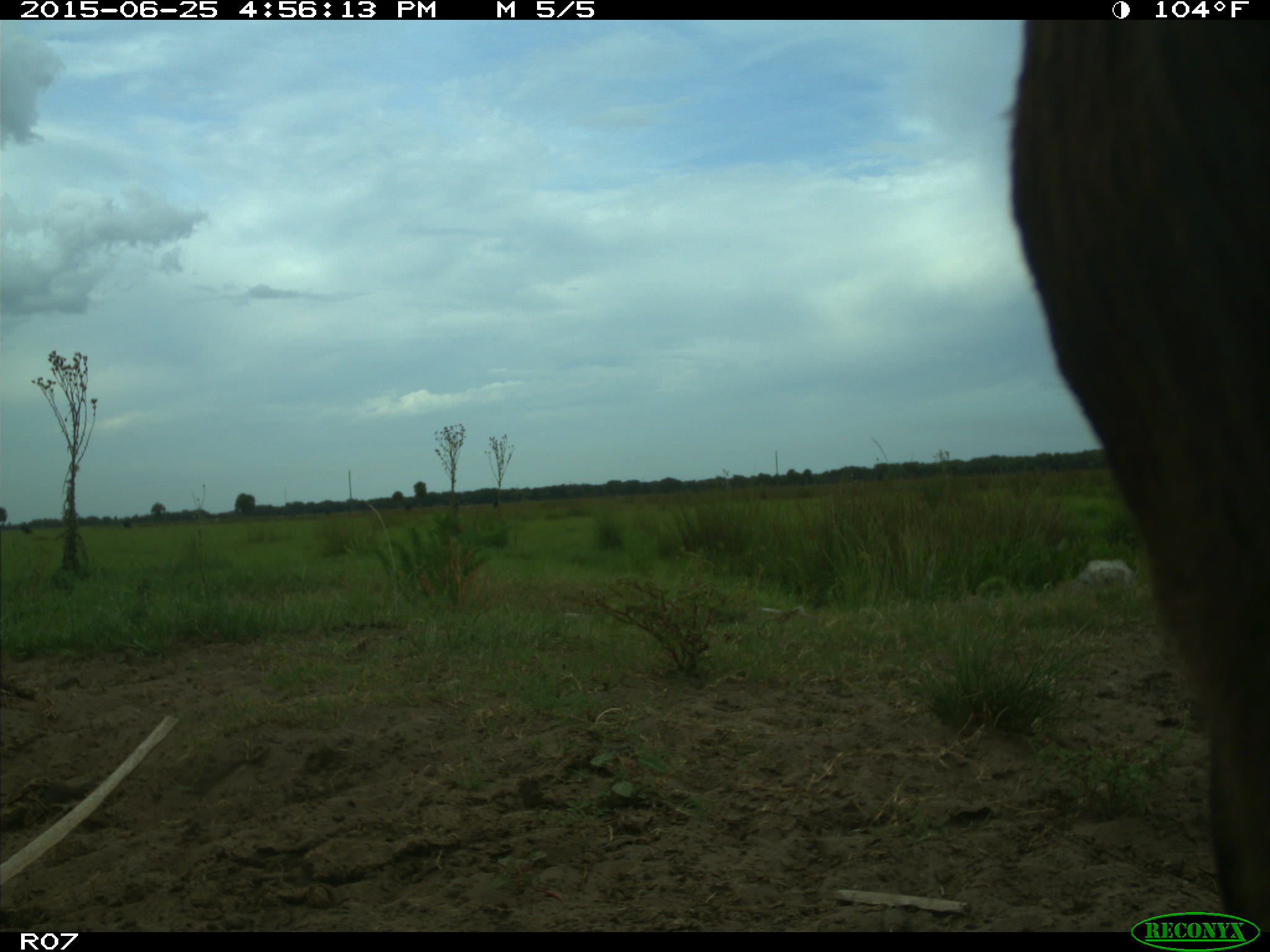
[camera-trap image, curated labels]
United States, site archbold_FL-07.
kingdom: Animalia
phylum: Chordata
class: Mammalia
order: Artiodactyla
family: Bovidae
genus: Bos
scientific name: Bos taurus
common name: domestic cow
Bos taurus (domestic cow).